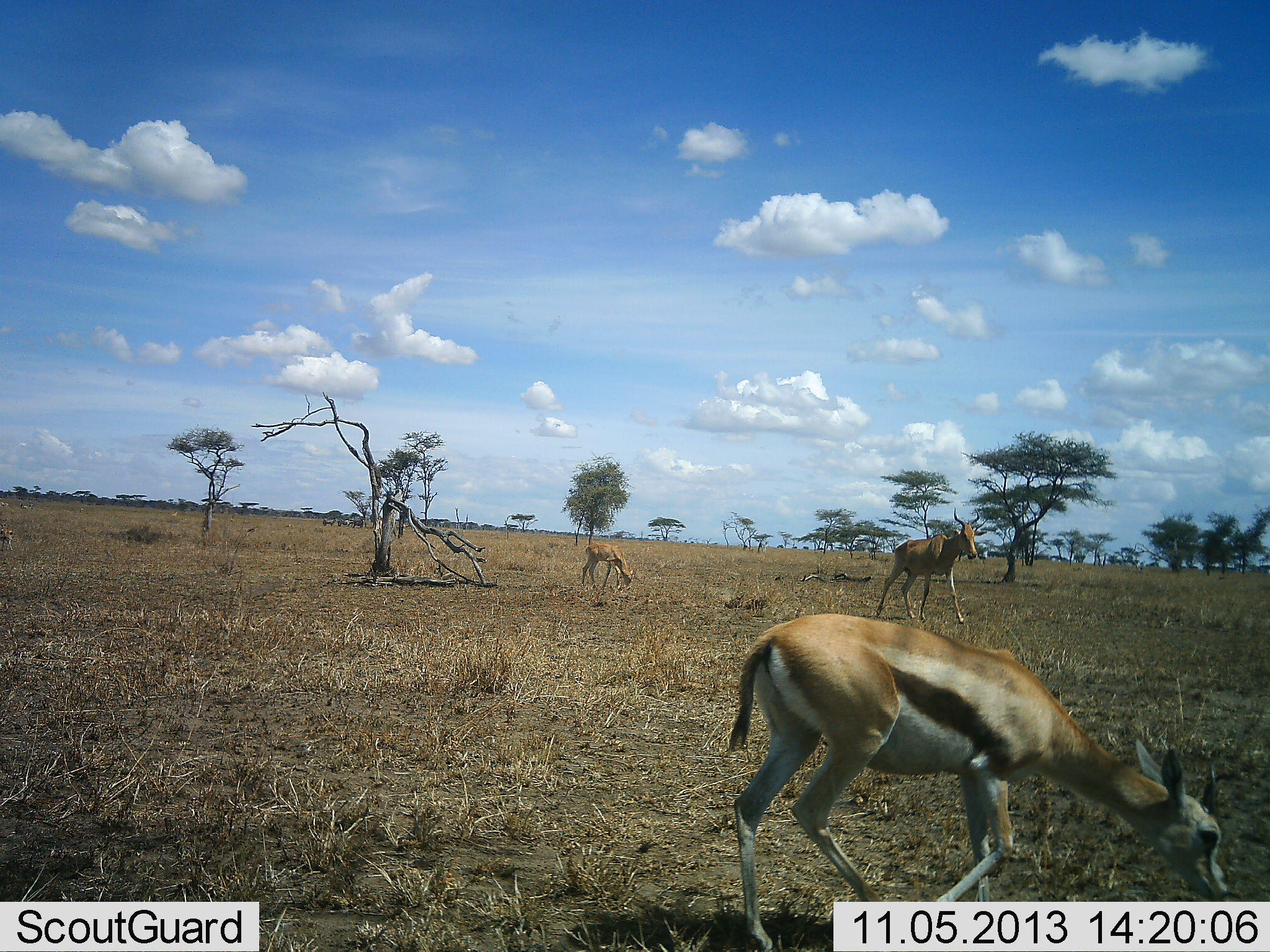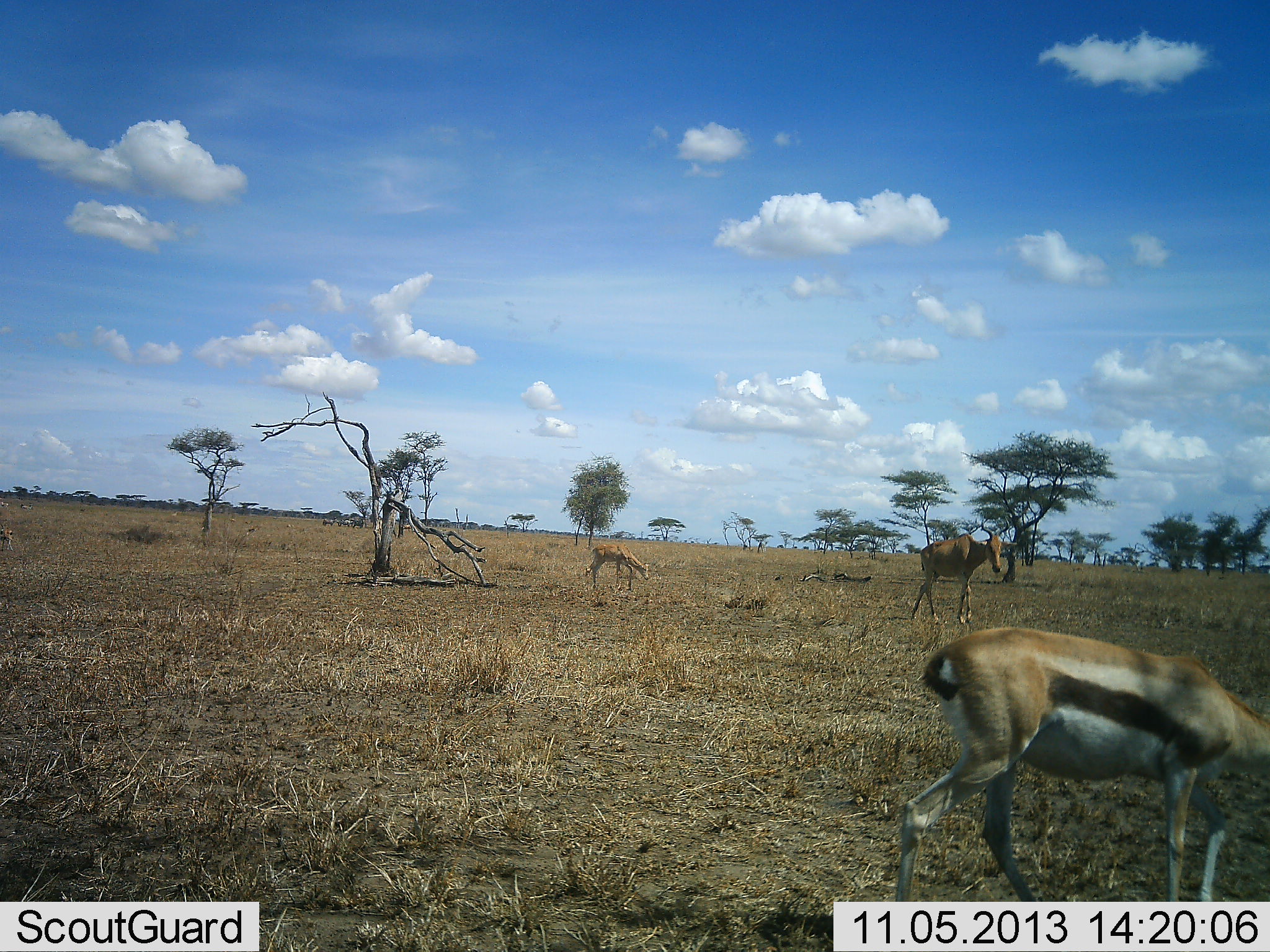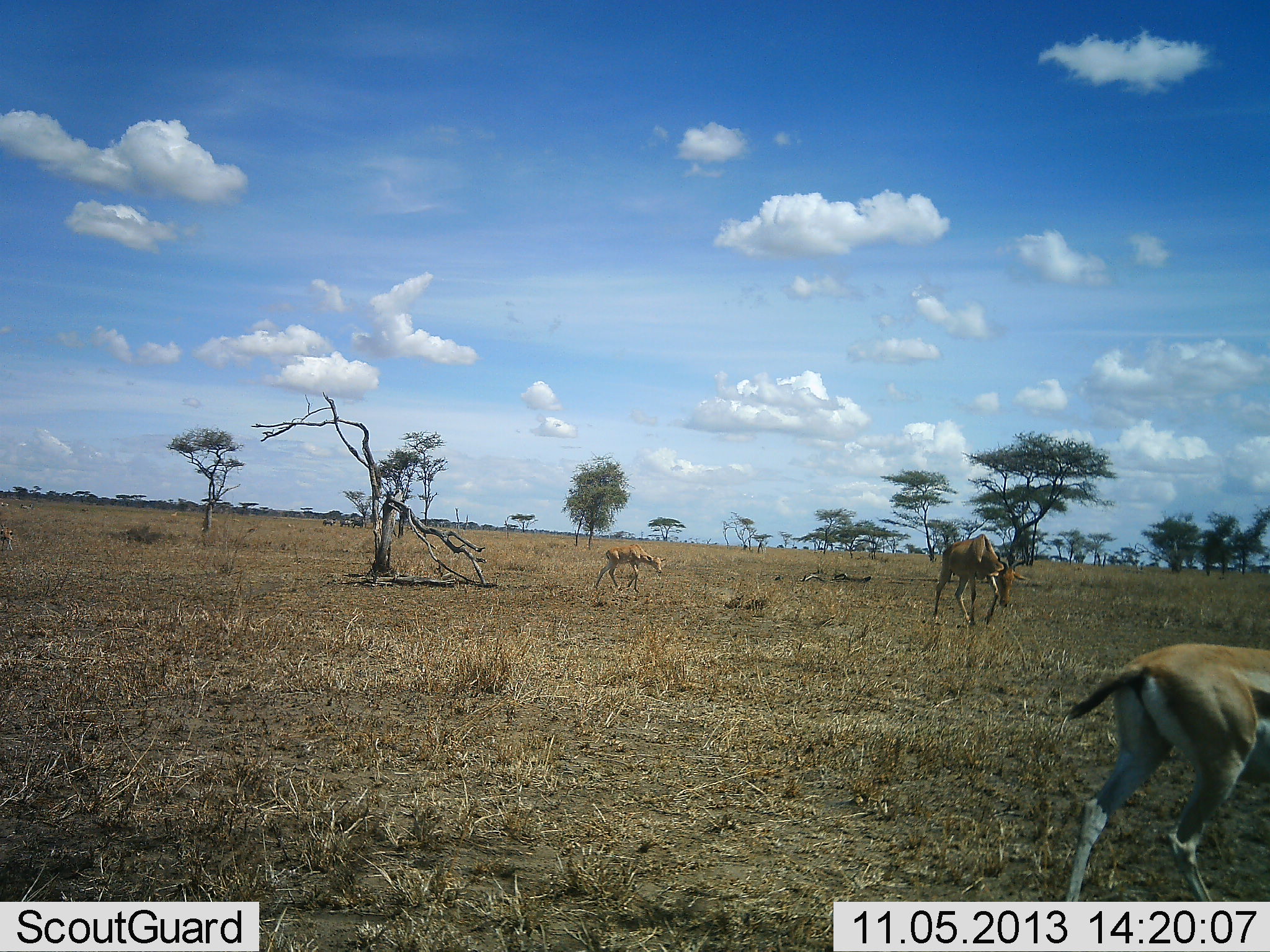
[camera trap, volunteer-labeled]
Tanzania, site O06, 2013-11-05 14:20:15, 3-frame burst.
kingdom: Animalia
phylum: Chordata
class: Mammalia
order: Artiodactyla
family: Bovidae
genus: Eudorcas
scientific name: Eudorcas thomsonii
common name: thomson's gazelle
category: gazellethomsons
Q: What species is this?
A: Gazellethomsons (thomson's gazelle) (Eudorcas thomsonii).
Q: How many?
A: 1.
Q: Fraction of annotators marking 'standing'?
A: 20%.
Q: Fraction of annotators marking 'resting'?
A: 0%.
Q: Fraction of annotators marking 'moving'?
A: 63%.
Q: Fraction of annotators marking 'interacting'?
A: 0%.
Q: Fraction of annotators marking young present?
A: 2%.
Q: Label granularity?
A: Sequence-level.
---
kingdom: Animalia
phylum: Chordata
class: Mammalia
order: Artiodactyla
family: Bovidae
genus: Alcelaphus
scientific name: Alcelaphus buselaphus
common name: hartebeest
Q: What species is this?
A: Hartebeest (Alcelaphus buselaphus).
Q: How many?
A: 1.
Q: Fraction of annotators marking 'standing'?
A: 22%.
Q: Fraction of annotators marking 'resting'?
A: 3%.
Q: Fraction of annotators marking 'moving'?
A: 81%.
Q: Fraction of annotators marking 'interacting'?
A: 3%.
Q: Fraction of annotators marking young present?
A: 38%.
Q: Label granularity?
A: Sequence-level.